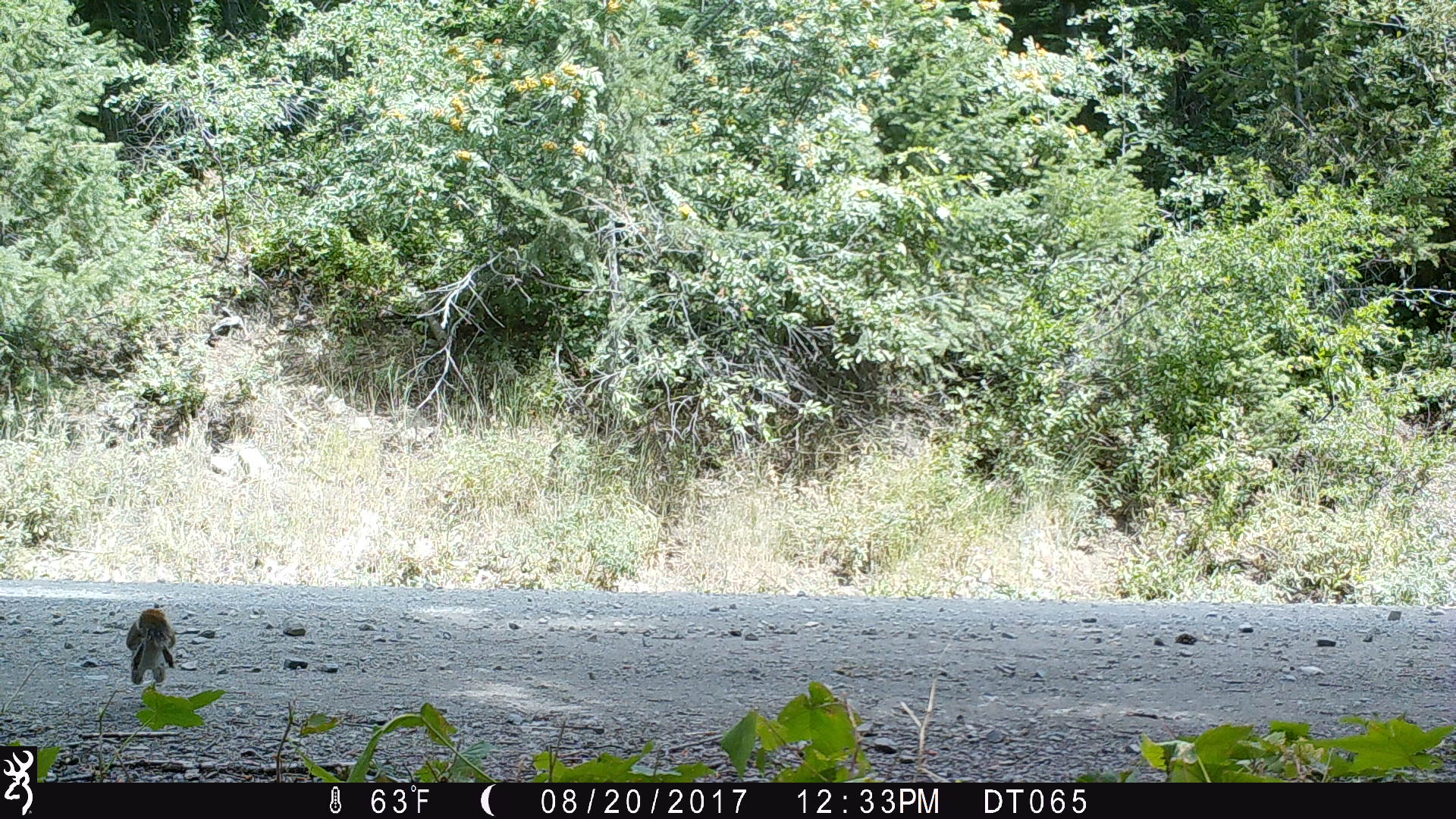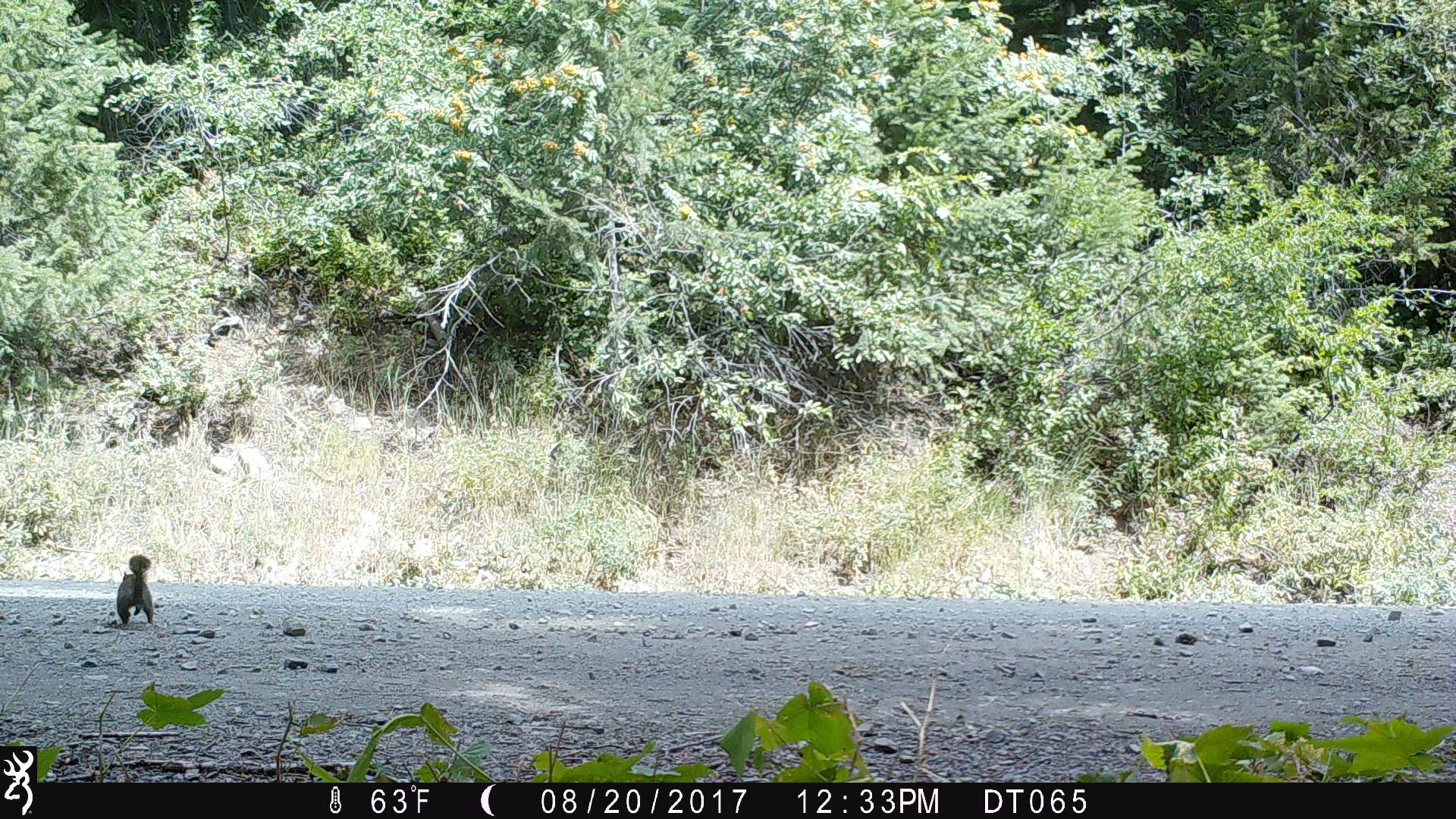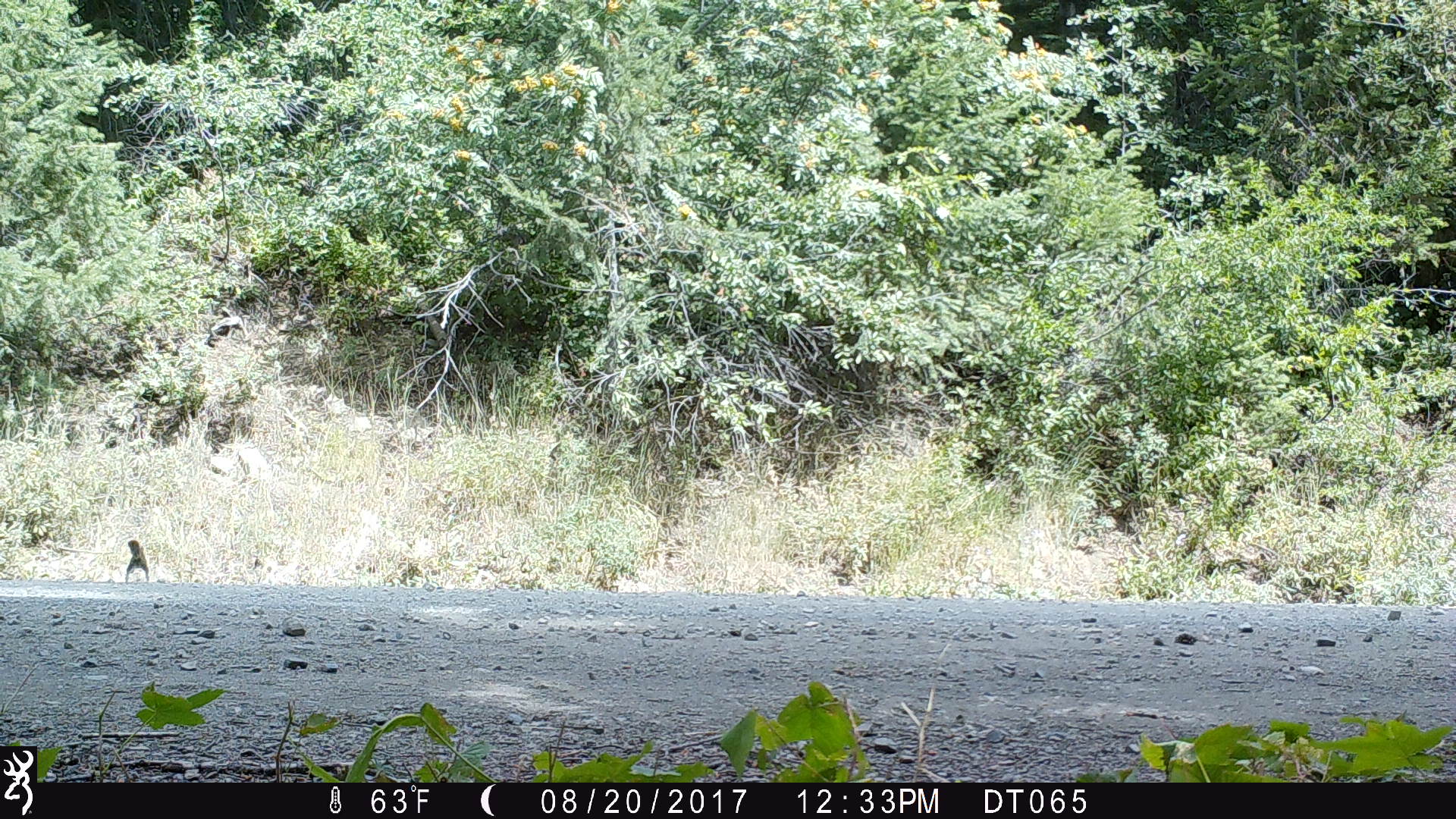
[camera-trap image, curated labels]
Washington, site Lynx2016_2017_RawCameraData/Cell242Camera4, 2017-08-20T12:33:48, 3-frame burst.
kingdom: Animalia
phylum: Chordata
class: Mammalia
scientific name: Mammalia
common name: small mammal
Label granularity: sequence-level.